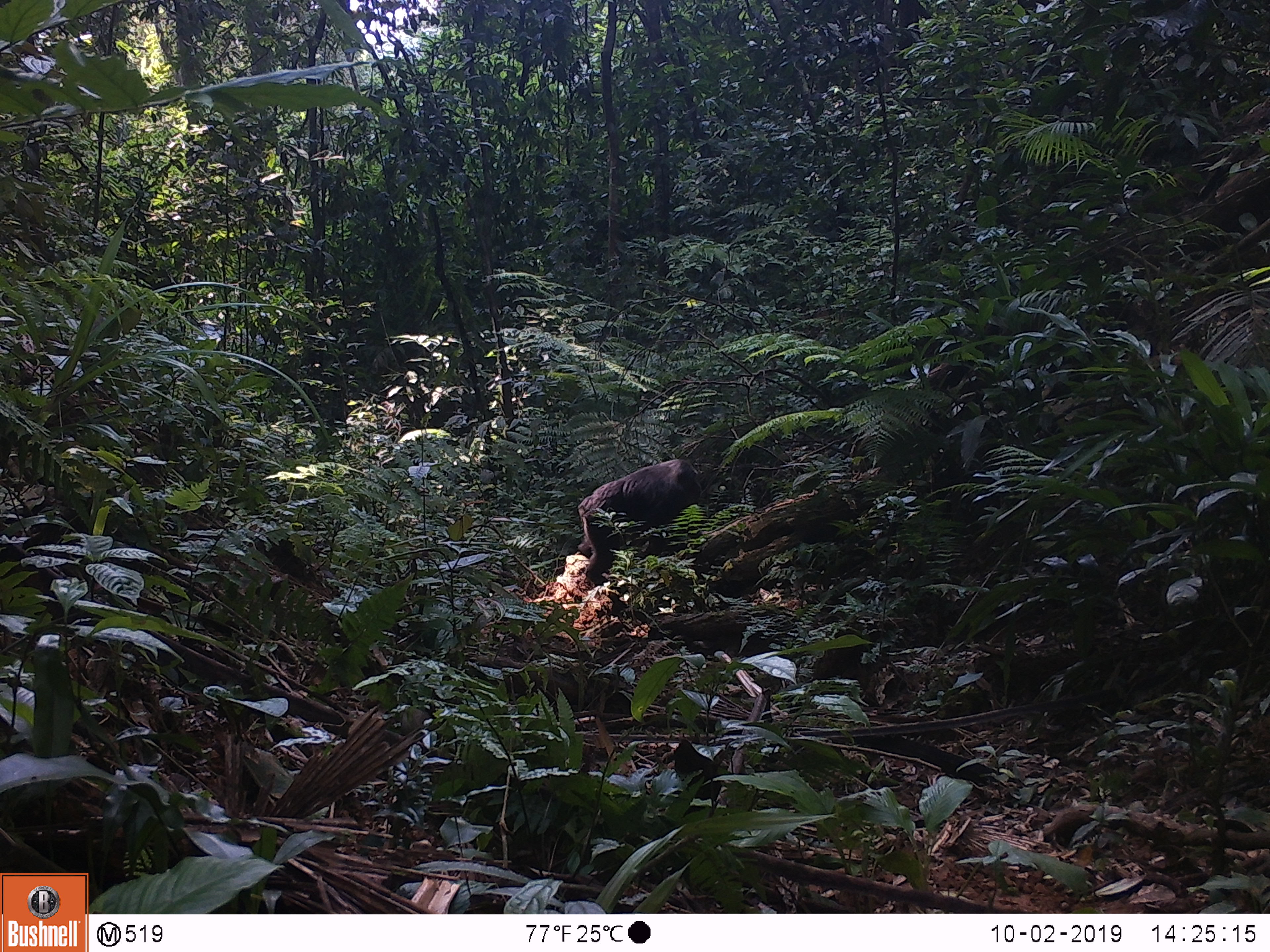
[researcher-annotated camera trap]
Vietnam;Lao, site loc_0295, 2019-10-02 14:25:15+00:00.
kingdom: Animalia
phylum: Chordata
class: Mammalia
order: Primates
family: Cercopithecidae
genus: Macaca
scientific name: Macaca arctoides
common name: stump-tailed macaque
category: stump tailed macaque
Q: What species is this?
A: Stump tailed macaque (stump-tailed macaque) (Macaca arctoides).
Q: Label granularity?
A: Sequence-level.